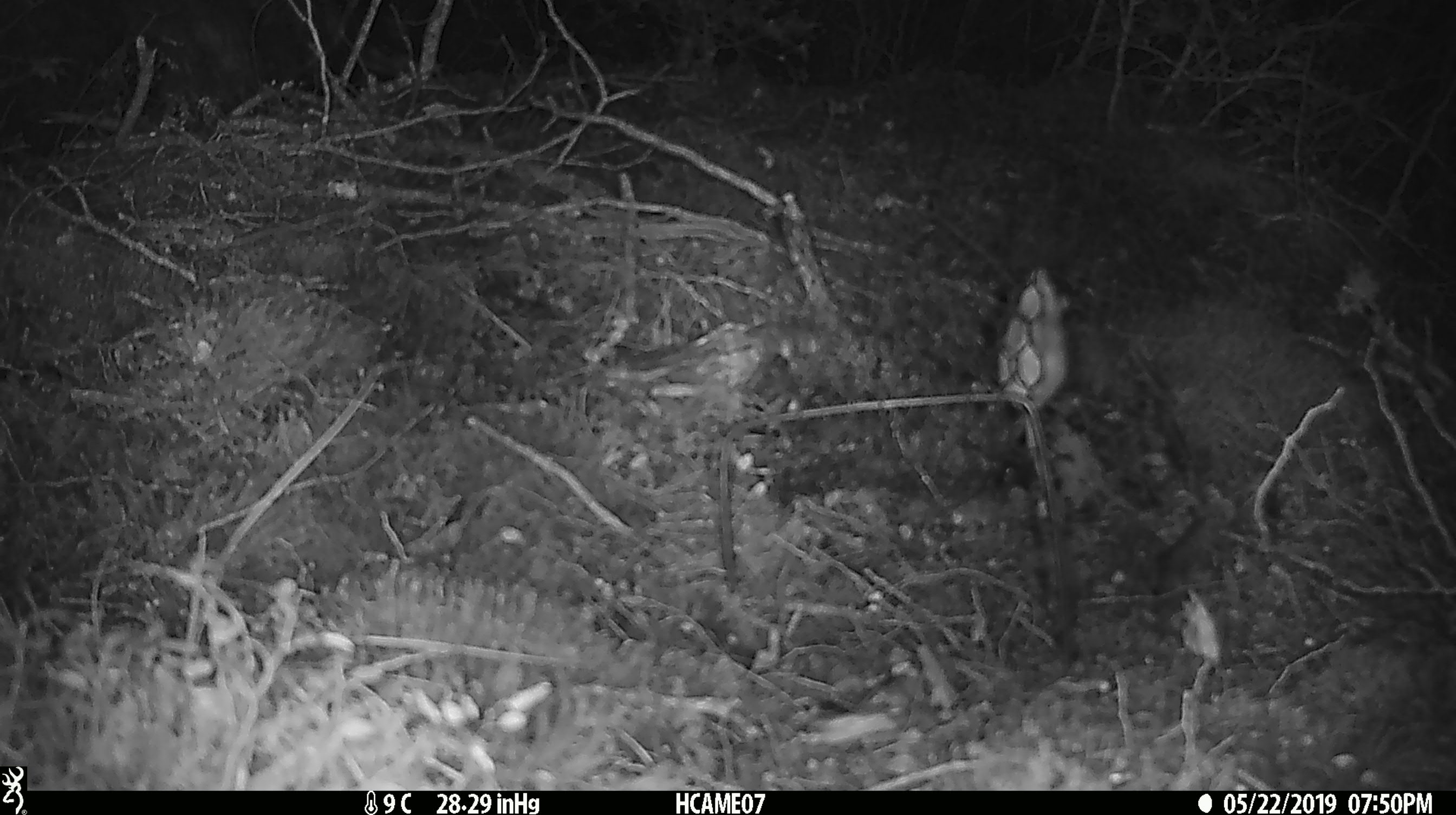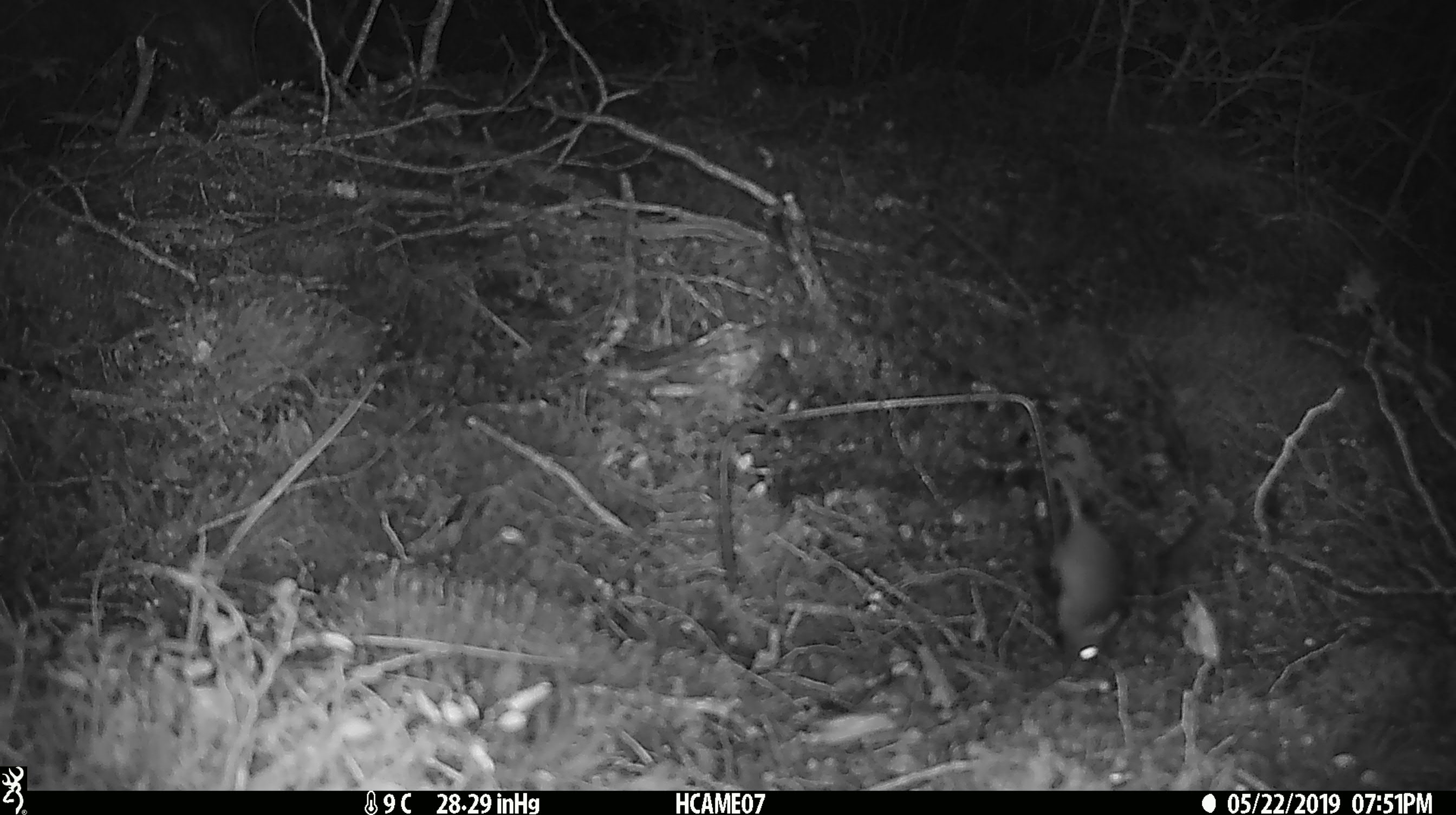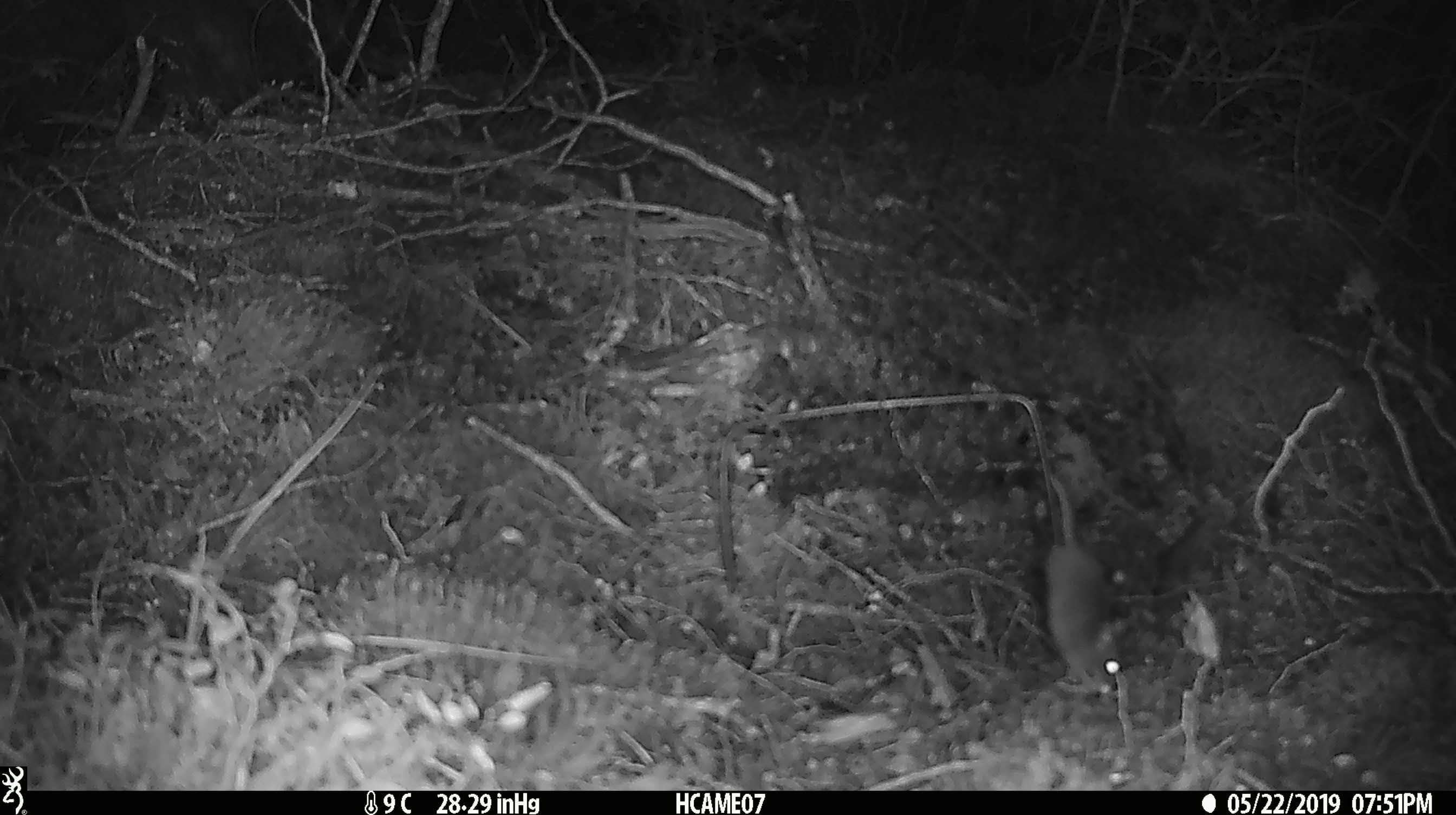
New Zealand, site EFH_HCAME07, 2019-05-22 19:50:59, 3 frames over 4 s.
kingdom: Animalia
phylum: Chordata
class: Mammalia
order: Rodentia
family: Muridae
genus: Mus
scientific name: Mus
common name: mouse